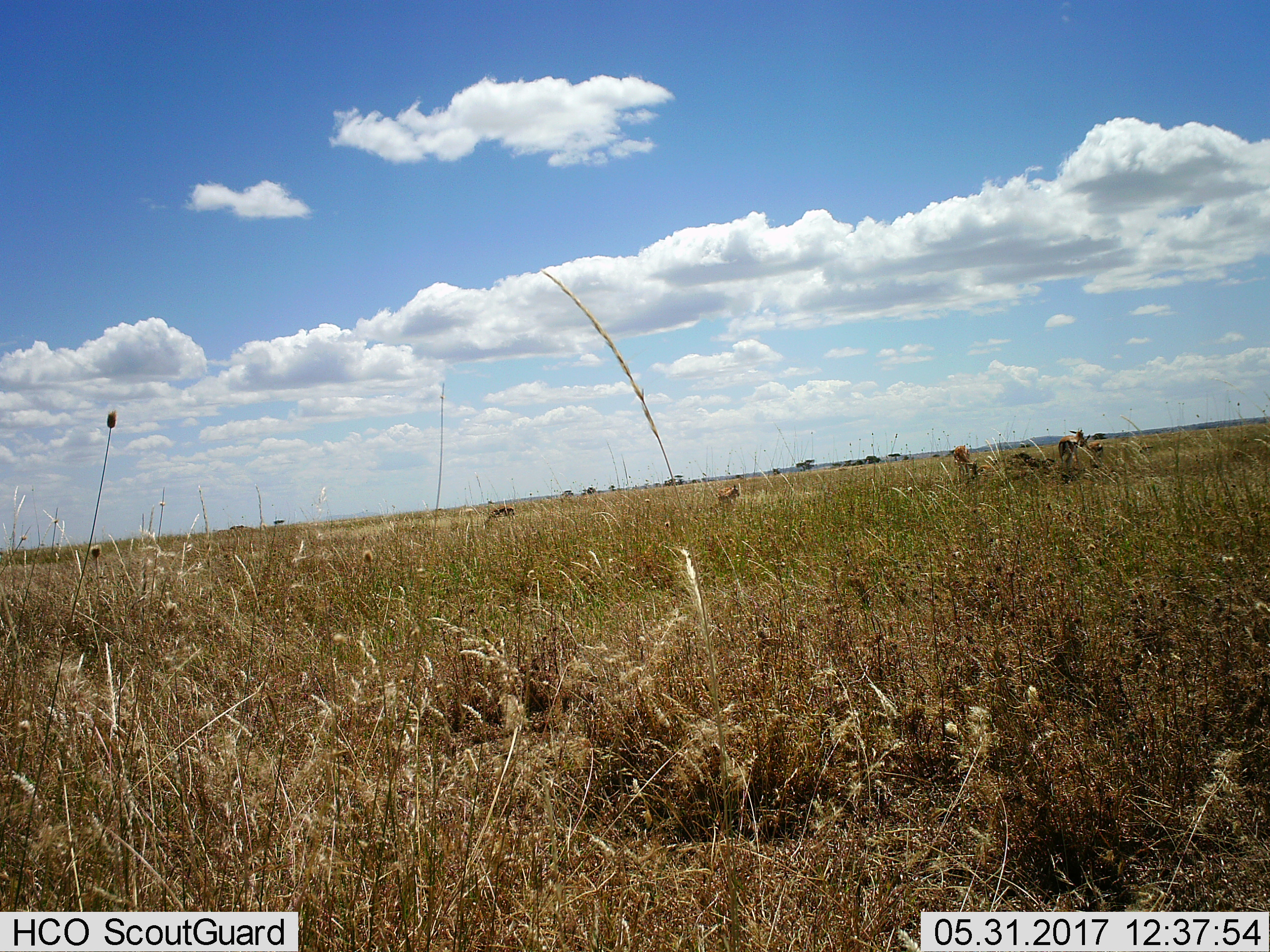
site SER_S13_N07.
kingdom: Animalia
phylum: Chordata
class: Mammalia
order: Artiodactyla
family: Bovidae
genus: Eudorcas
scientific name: Eudorcas thomsonii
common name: thomson's gazelle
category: gazellethomsons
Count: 5.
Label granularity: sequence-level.